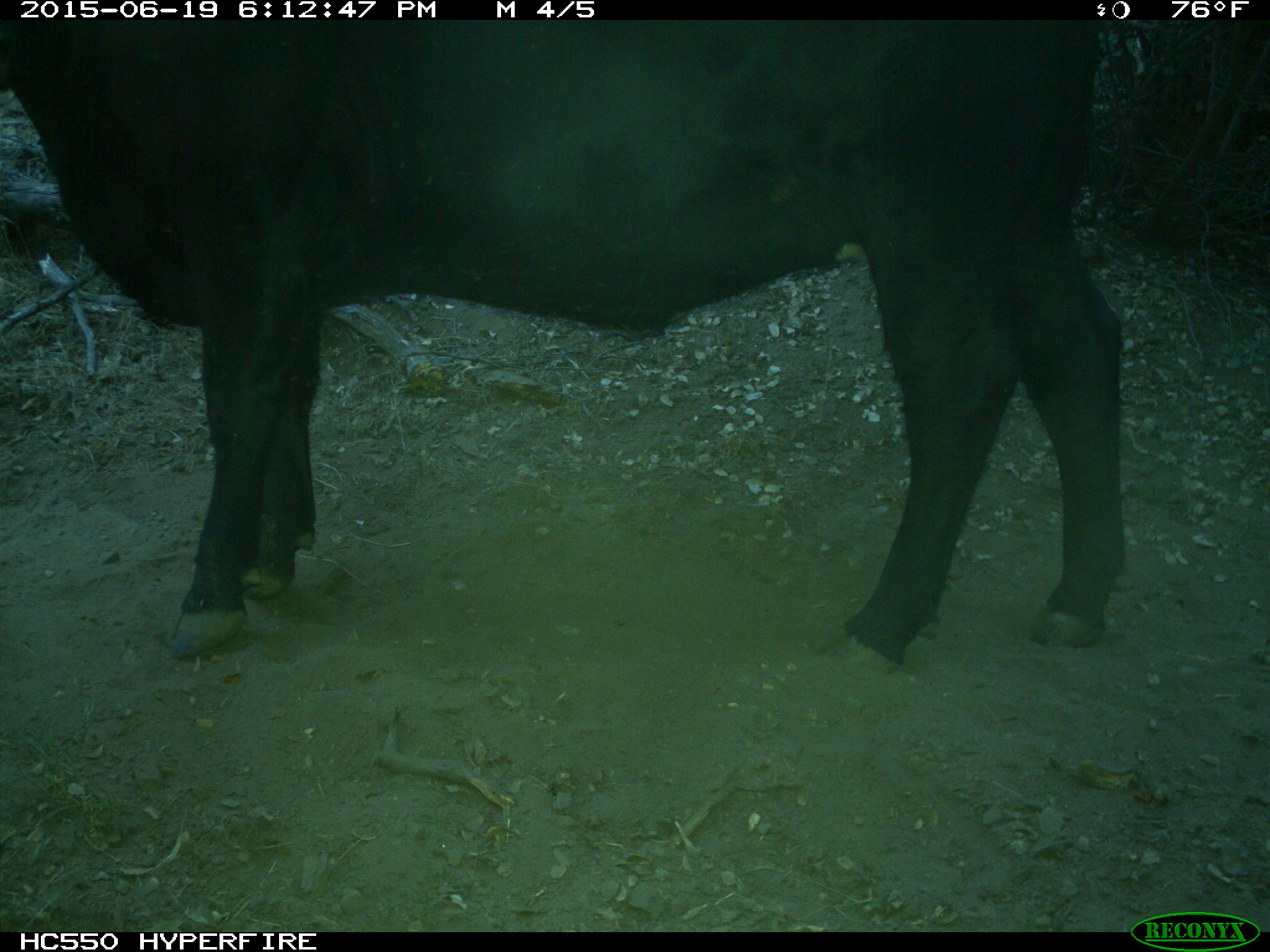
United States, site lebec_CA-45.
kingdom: Animalia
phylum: Chordata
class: Mammalia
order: Artiodactyla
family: Bovidae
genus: Bos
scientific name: Bos taurus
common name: domestic cow